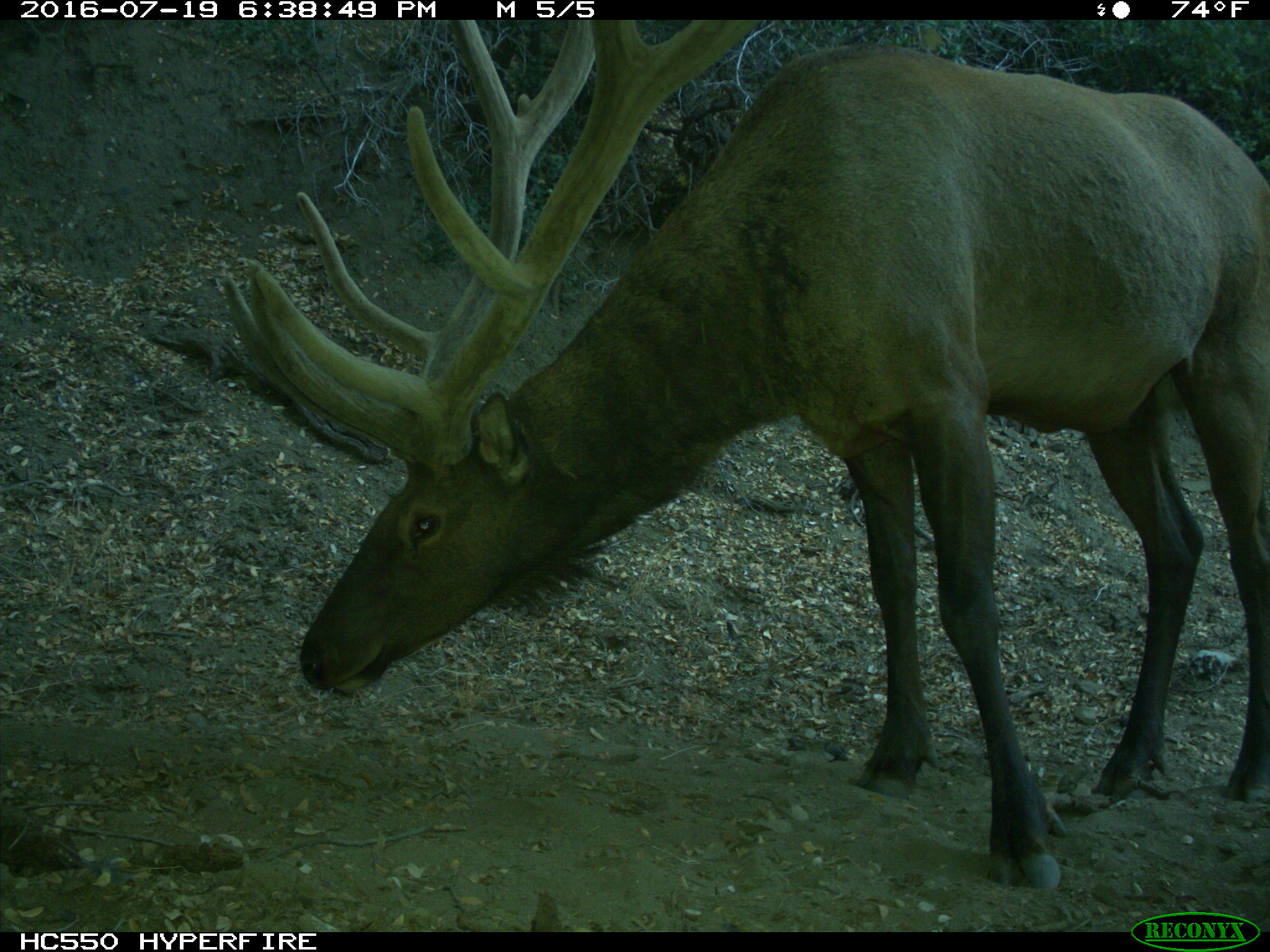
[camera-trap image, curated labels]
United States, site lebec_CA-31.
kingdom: Animalia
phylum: Chordata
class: Mammalia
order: Artiodactyla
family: Cervidae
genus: Cervus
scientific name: Cervus canadensis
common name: elk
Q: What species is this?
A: Cervus canadensis (elk).